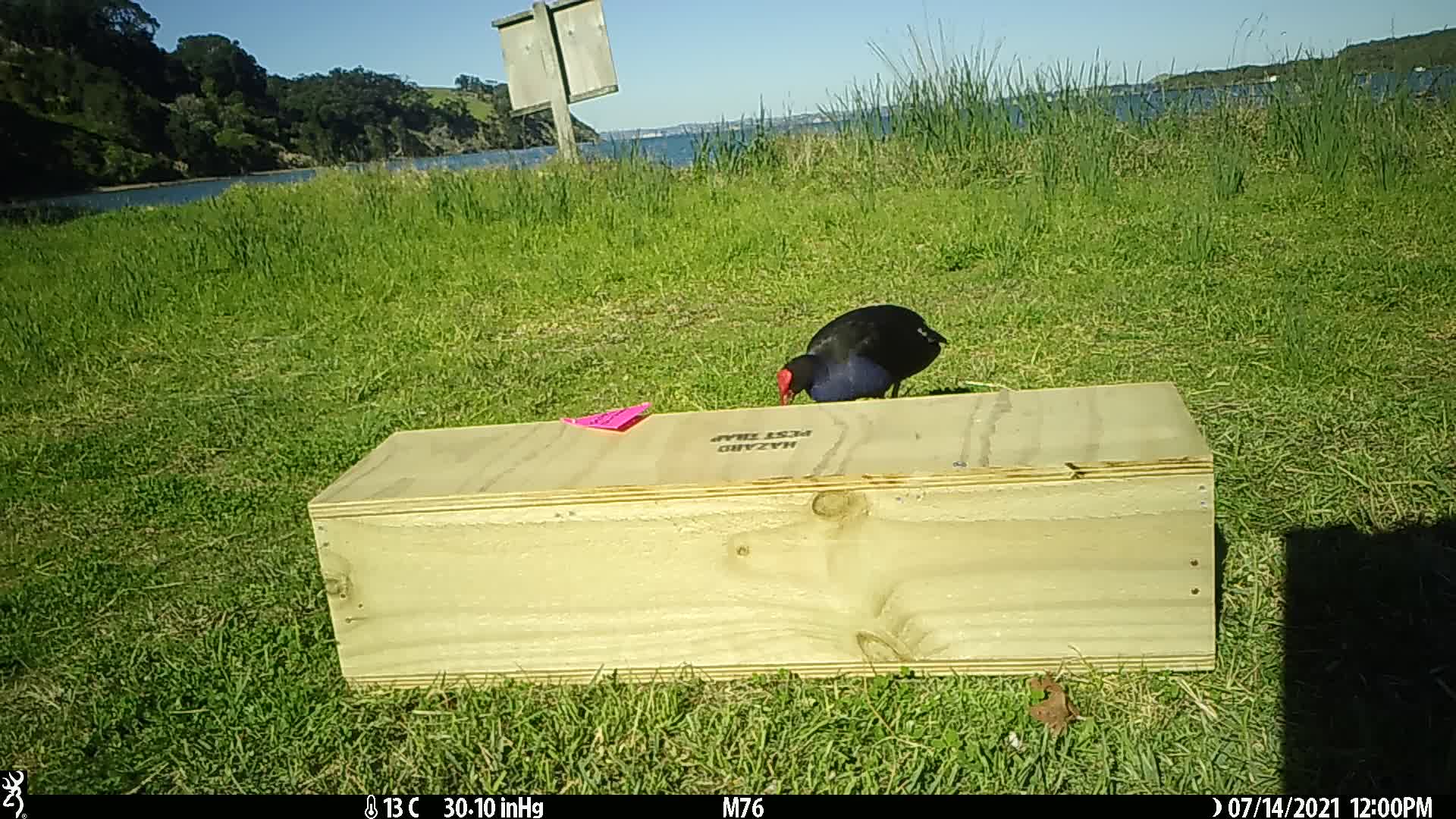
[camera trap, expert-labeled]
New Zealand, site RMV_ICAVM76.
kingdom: Animalia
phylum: Chordata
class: Aves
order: Gruiformes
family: Rallidae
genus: Porphyrio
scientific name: Porphyrio melanotus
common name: australasian swamphen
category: pukeko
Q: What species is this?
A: Pukeko (australasian swamphen) (Porphyrio melanotus).